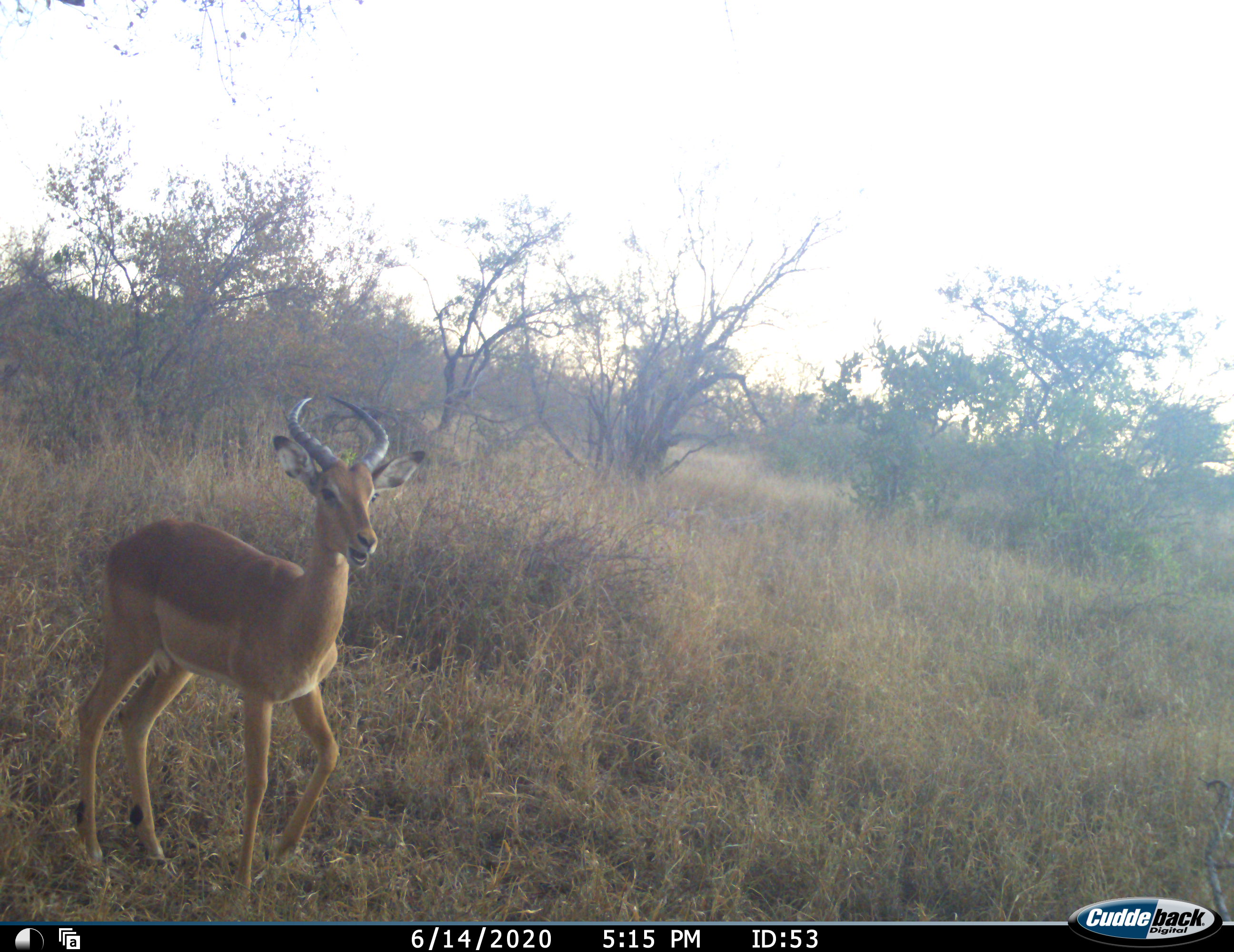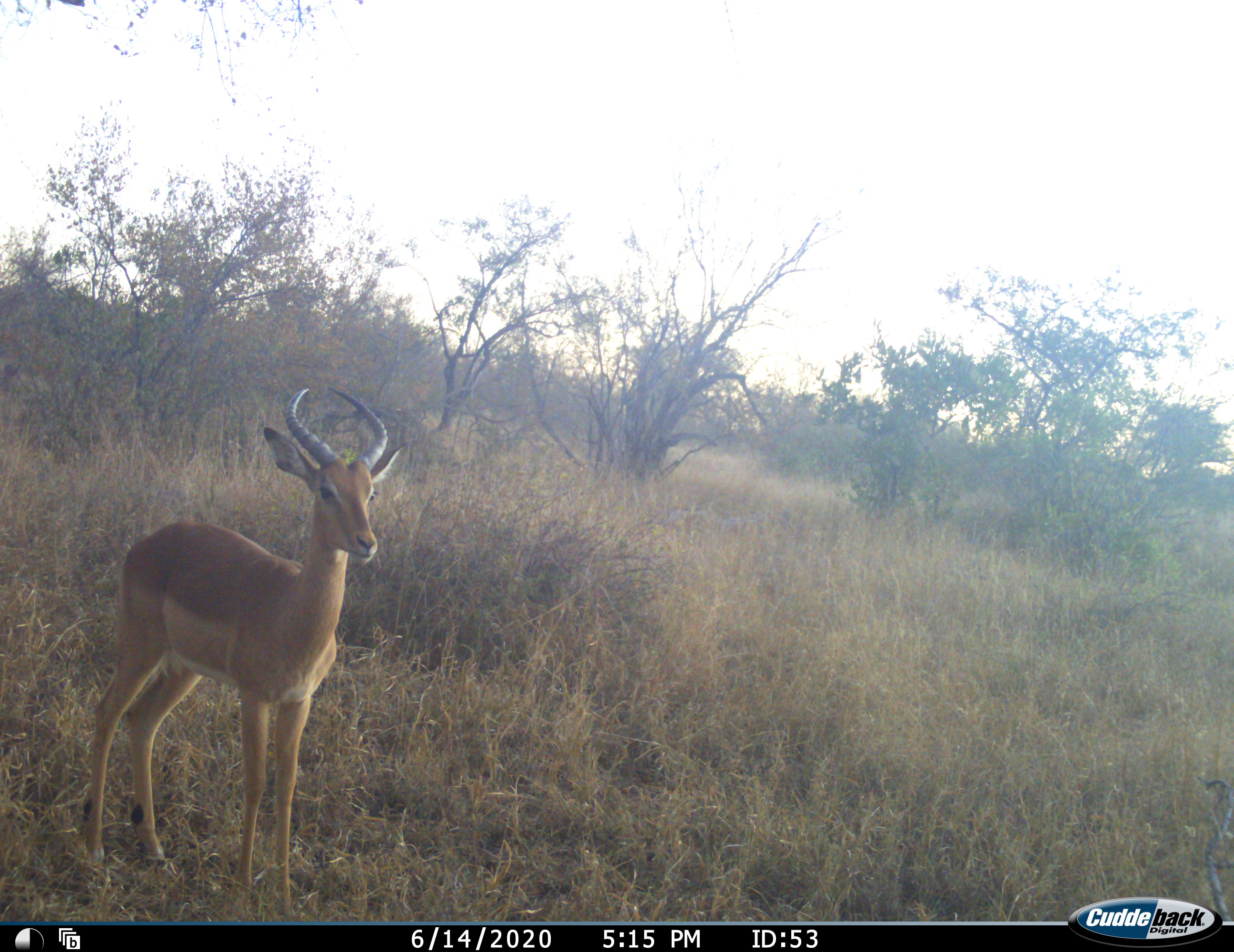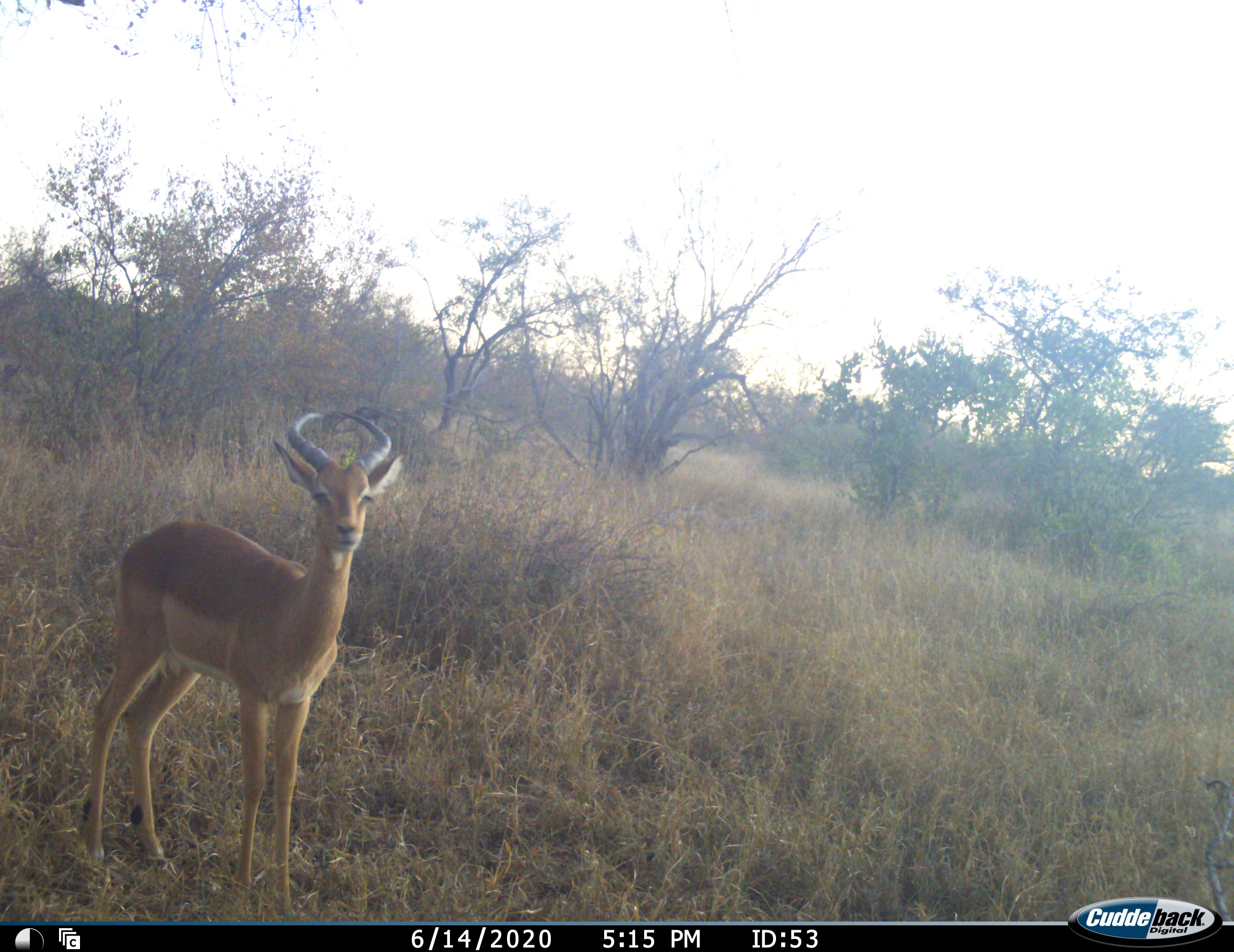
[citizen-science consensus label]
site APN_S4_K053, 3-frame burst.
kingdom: Animalia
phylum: Chordata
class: Mammalia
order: Artiodactyla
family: Bovidae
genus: Aepyceros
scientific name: Aepyceros melampus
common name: impala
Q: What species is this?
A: Impala (Aepyceros melampus).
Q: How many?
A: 1.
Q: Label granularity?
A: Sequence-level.